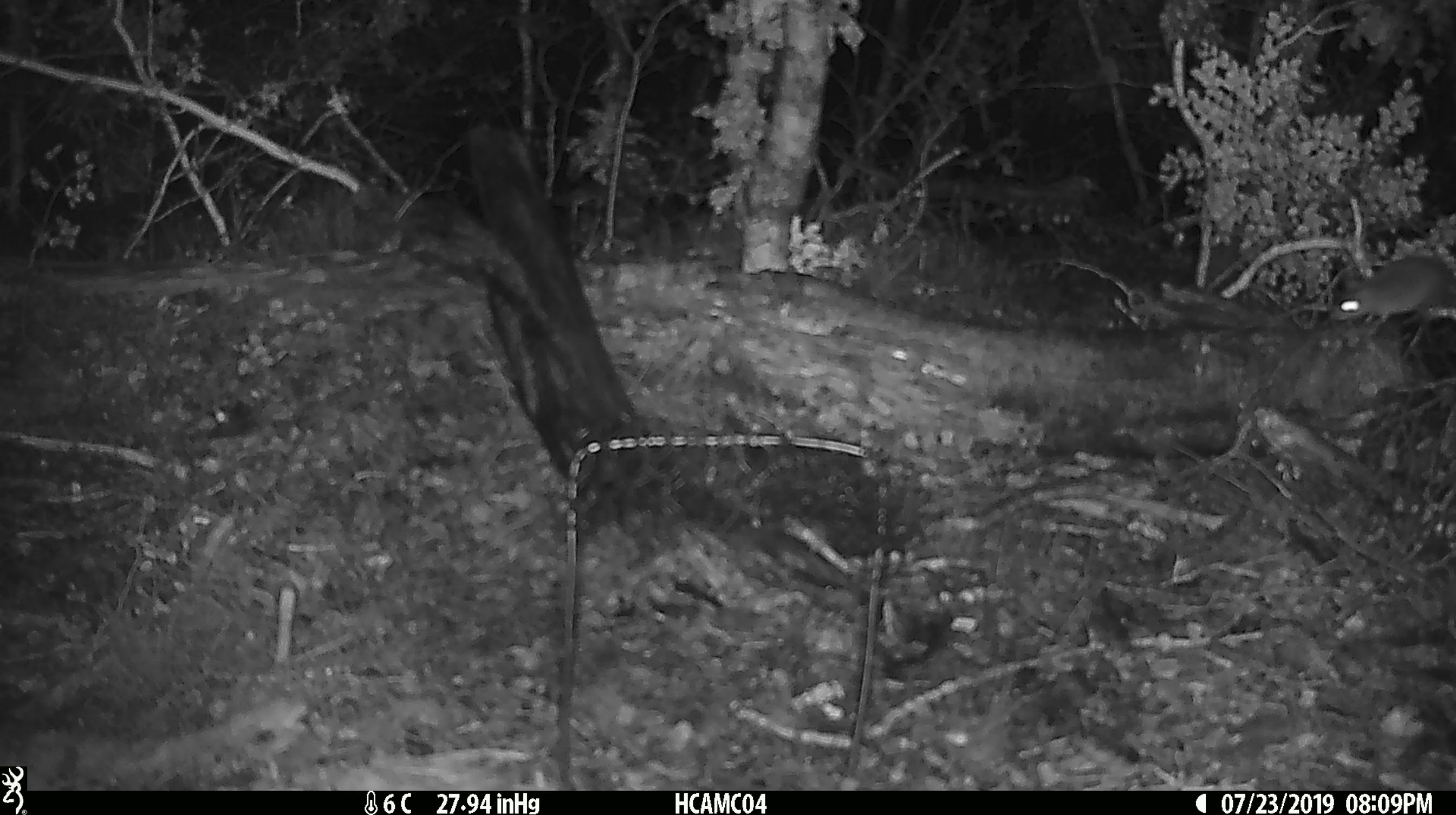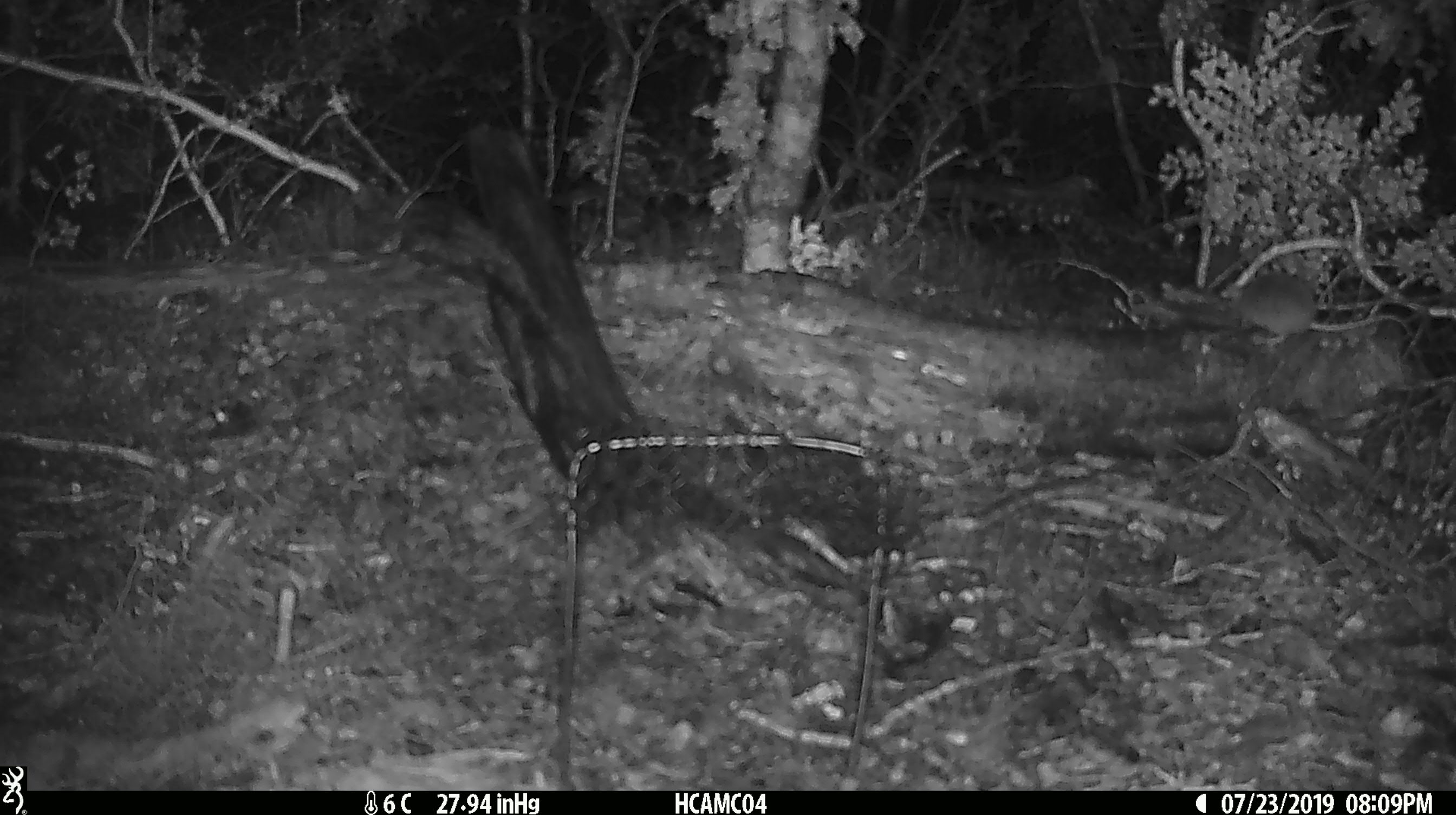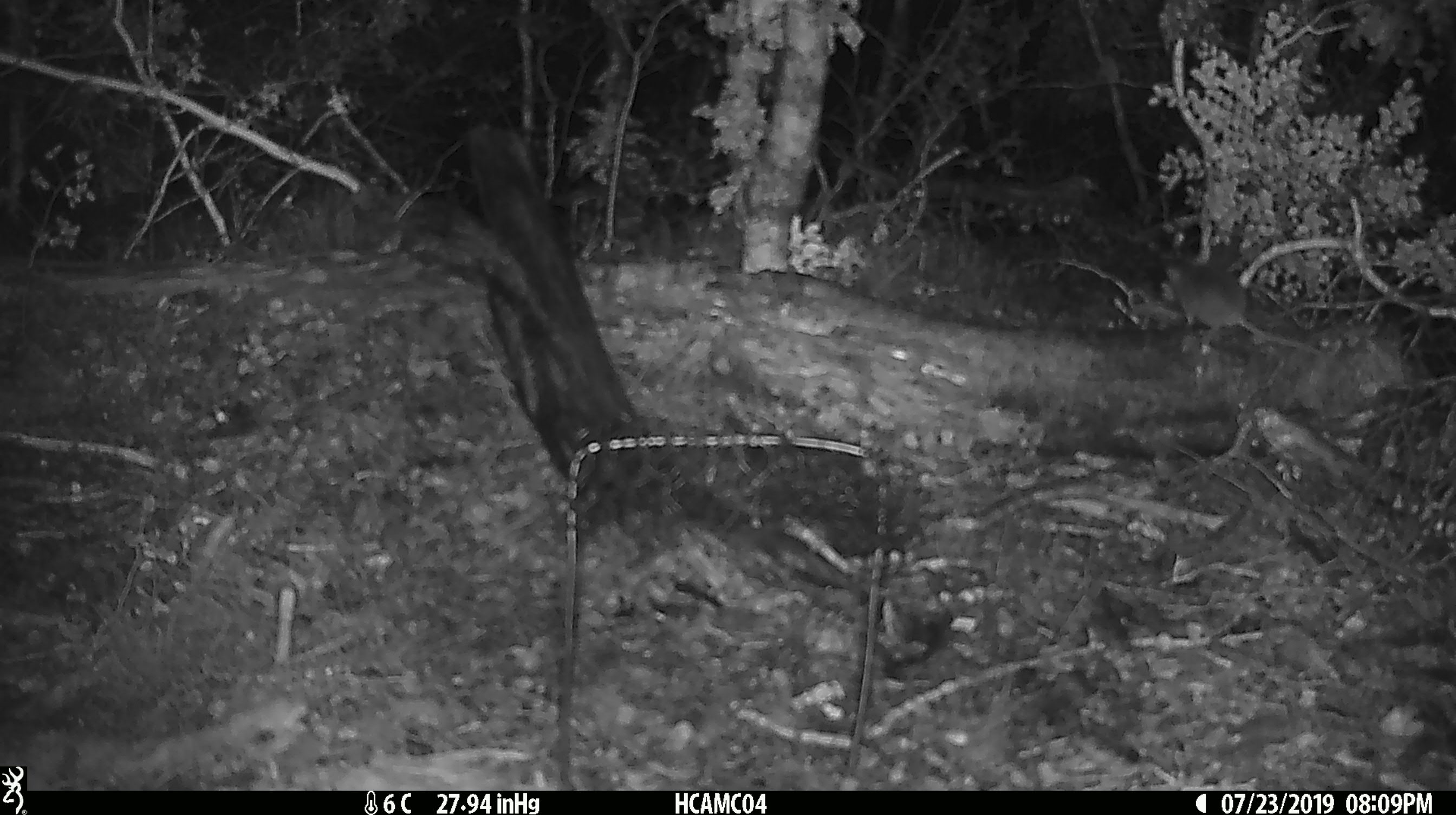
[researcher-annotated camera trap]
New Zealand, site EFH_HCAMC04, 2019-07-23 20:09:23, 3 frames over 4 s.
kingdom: Animalia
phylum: Chordata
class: Mammalia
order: Rodentia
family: Muridae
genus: Mus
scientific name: Mus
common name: mouse